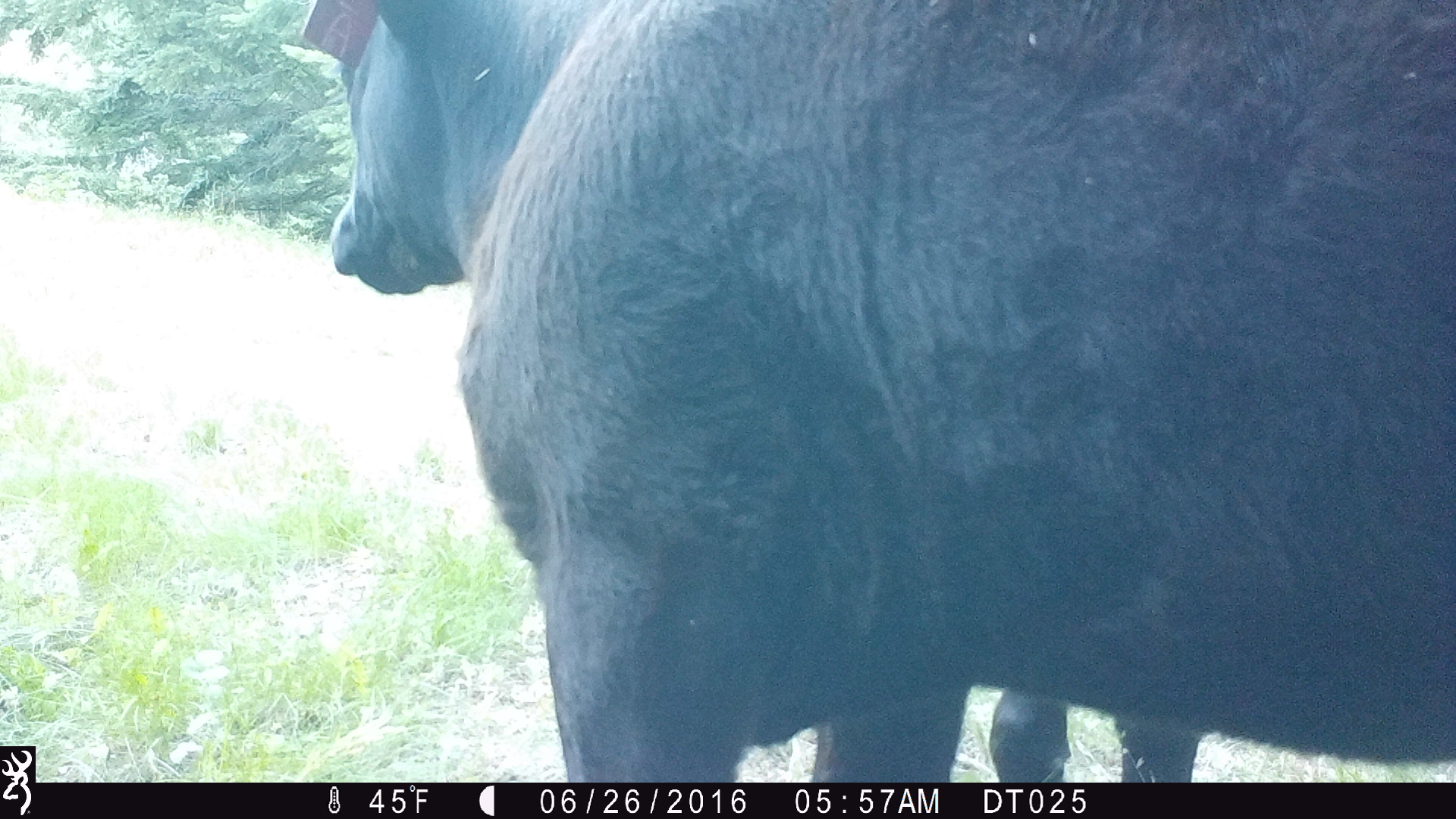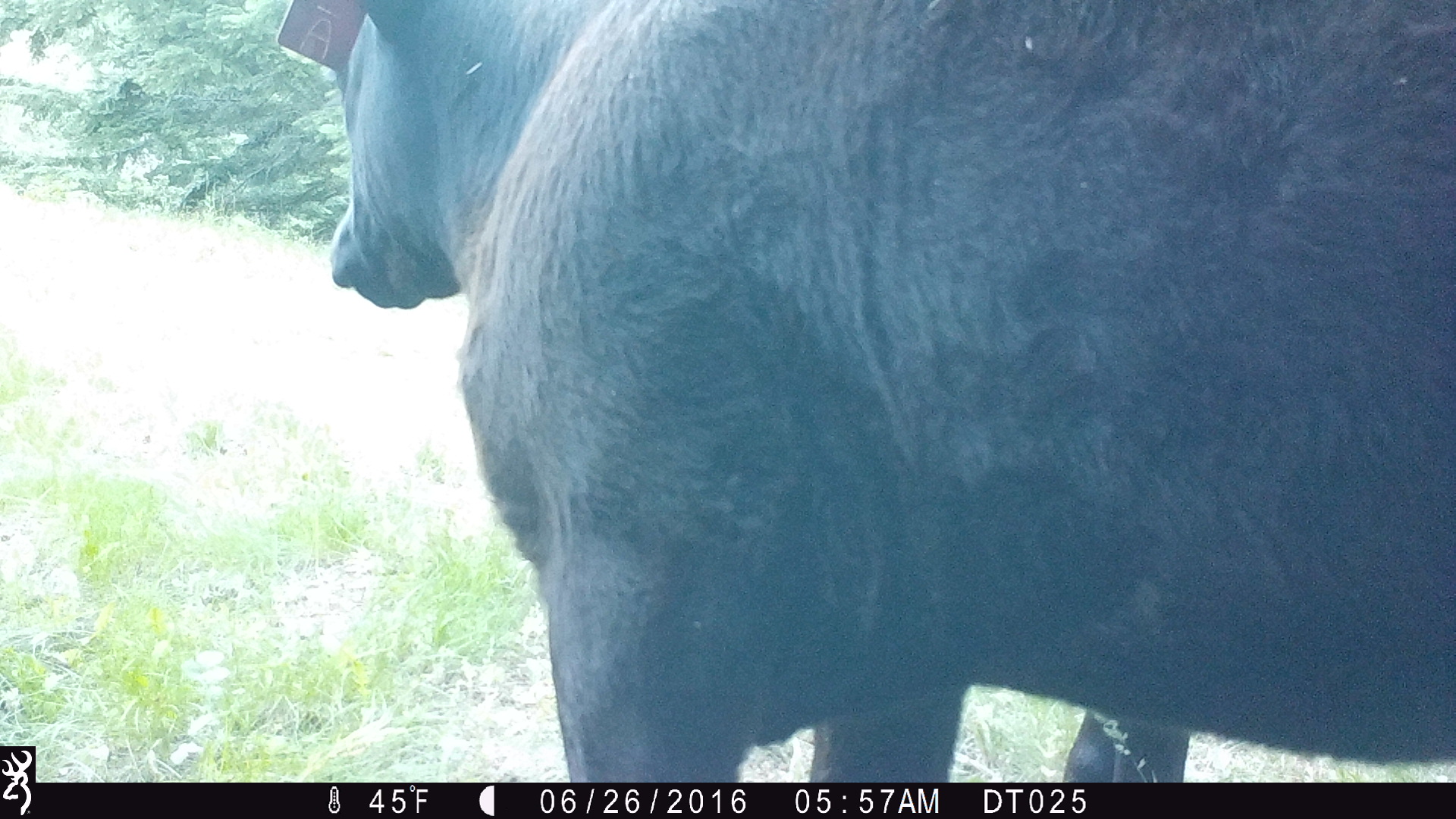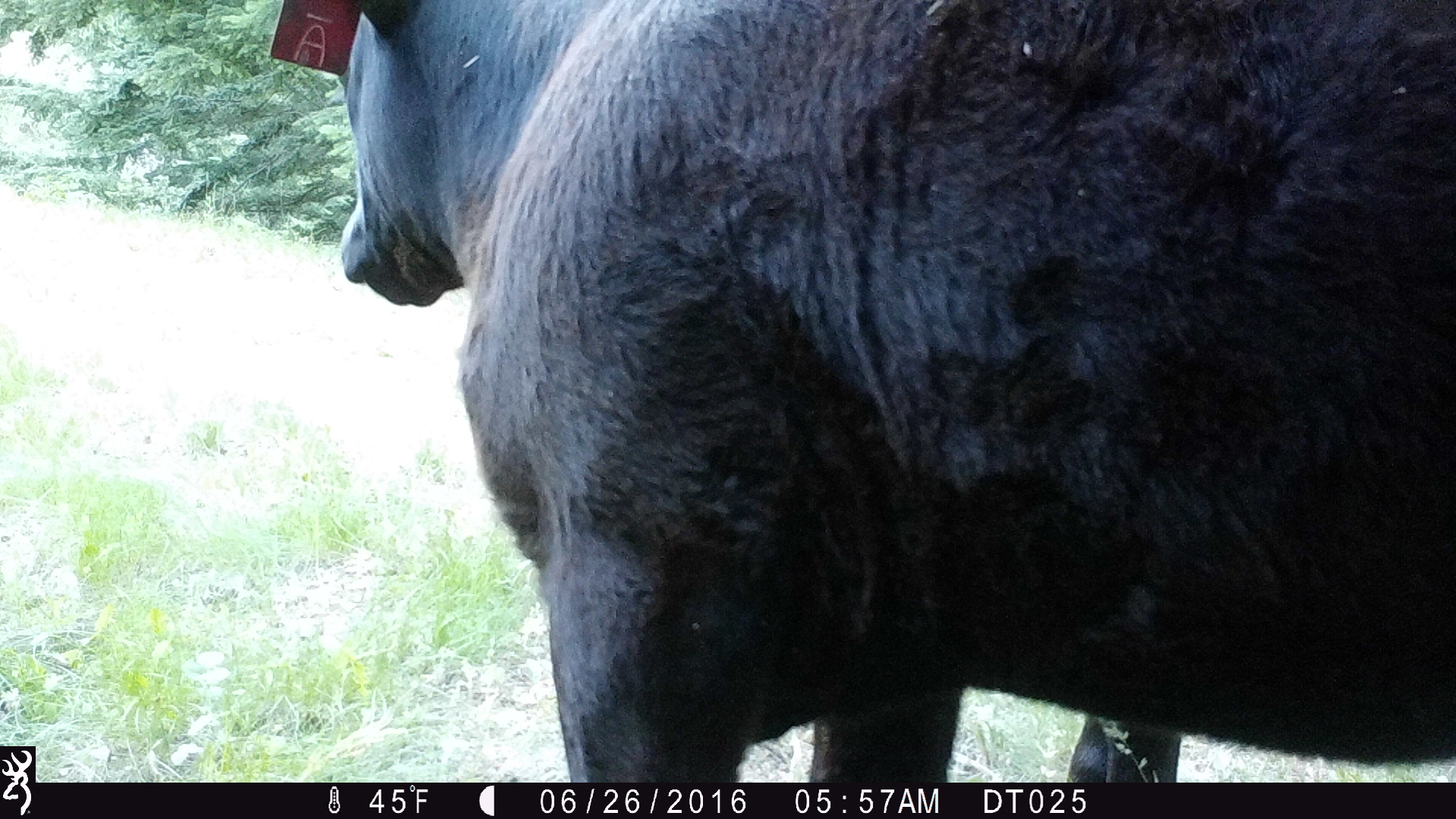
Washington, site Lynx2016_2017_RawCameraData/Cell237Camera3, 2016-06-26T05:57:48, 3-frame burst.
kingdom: Animalia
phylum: Chordata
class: Mammalia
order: Artiodactyla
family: Bovidae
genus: Bos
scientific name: Bos taurus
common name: domestic cattle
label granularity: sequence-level